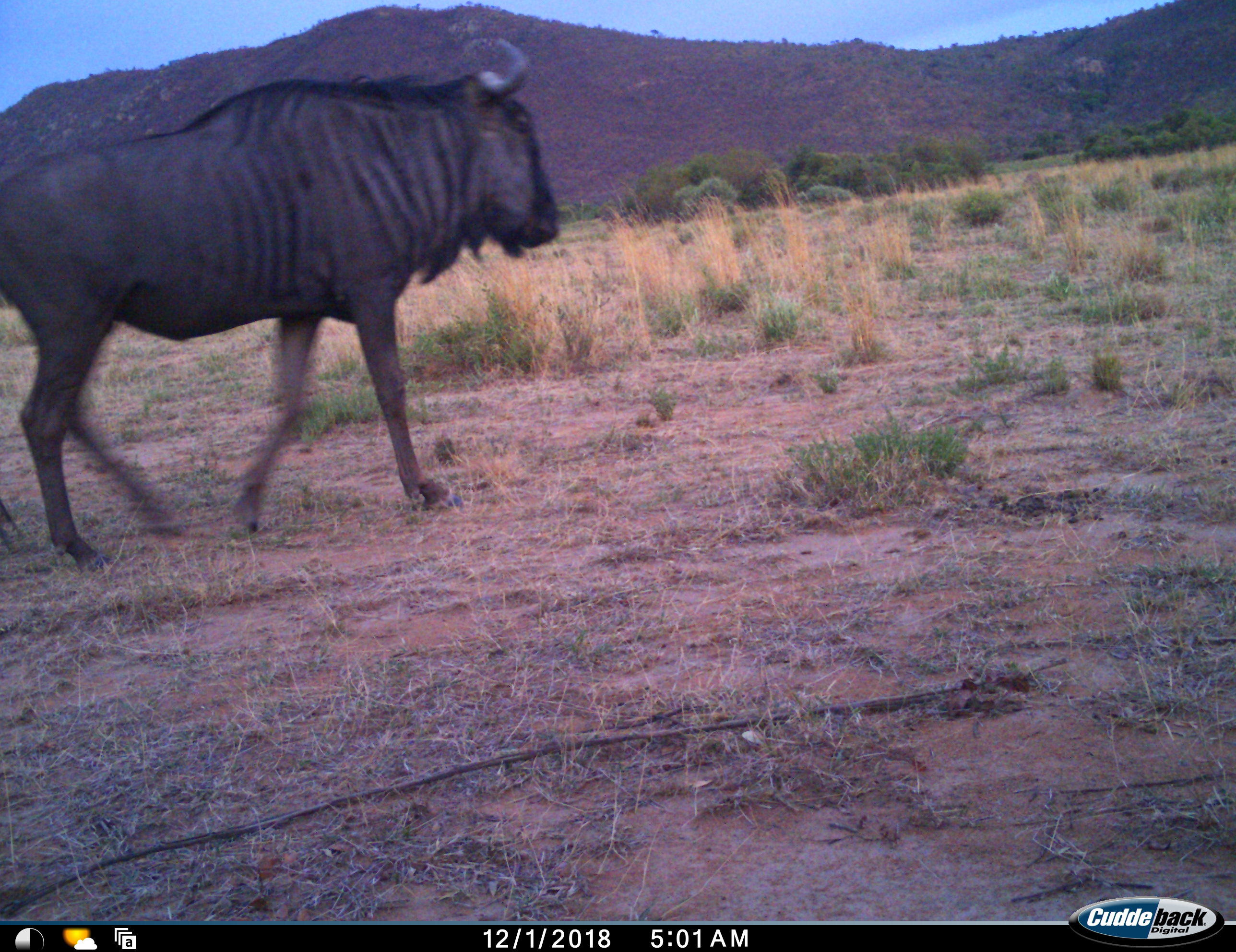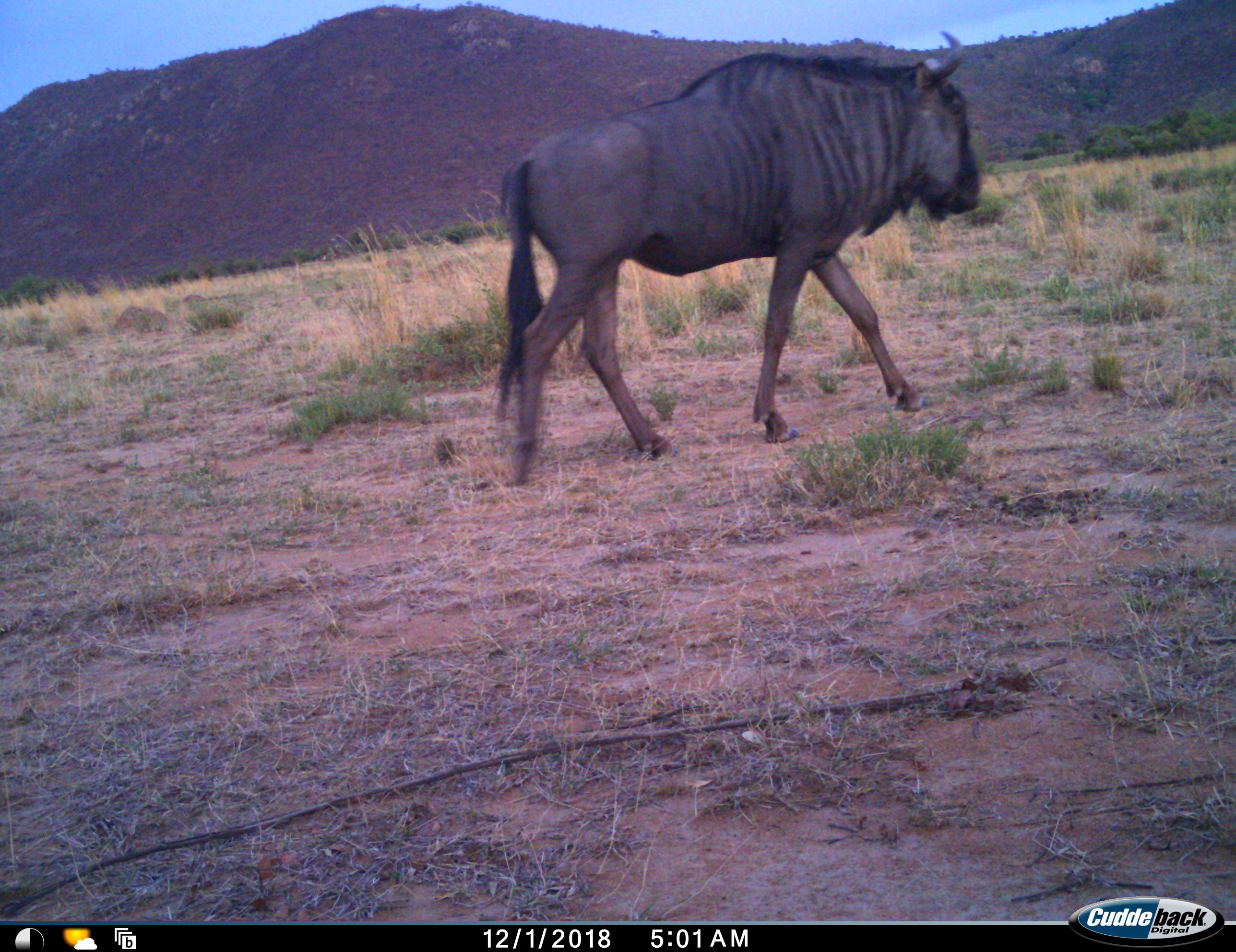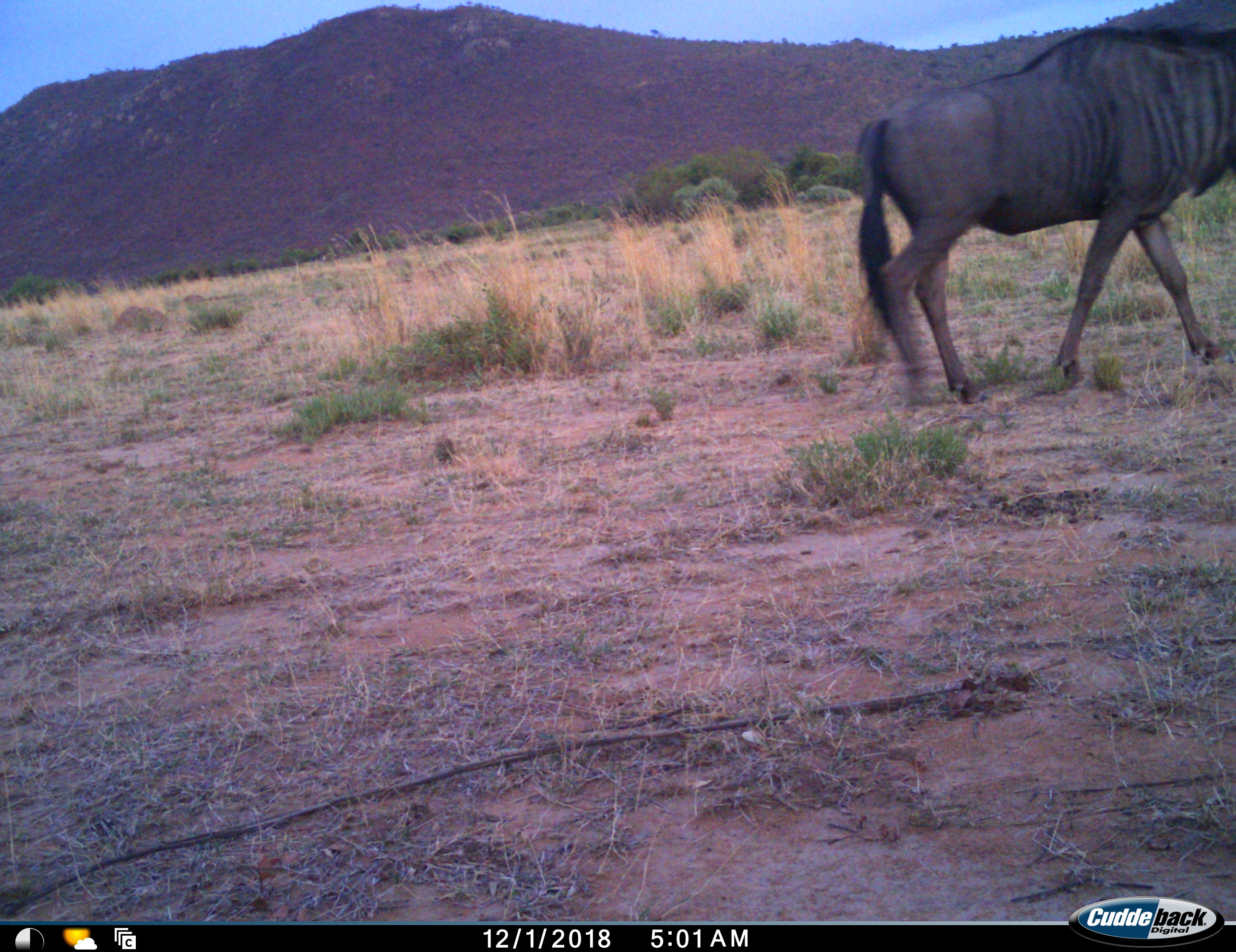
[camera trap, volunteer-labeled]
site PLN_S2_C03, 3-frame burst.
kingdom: Animalia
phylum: Chordata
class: Mammalia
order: Artiodactyla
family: Bovidae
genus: Connochaetes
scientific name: Connochaetes taurinus taurinus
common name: blue wildebeest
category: wildebeestblue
Wildebeestblue (blue wildebeest) (Connochaetes taurinus taurinus), count 1. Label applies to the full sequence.